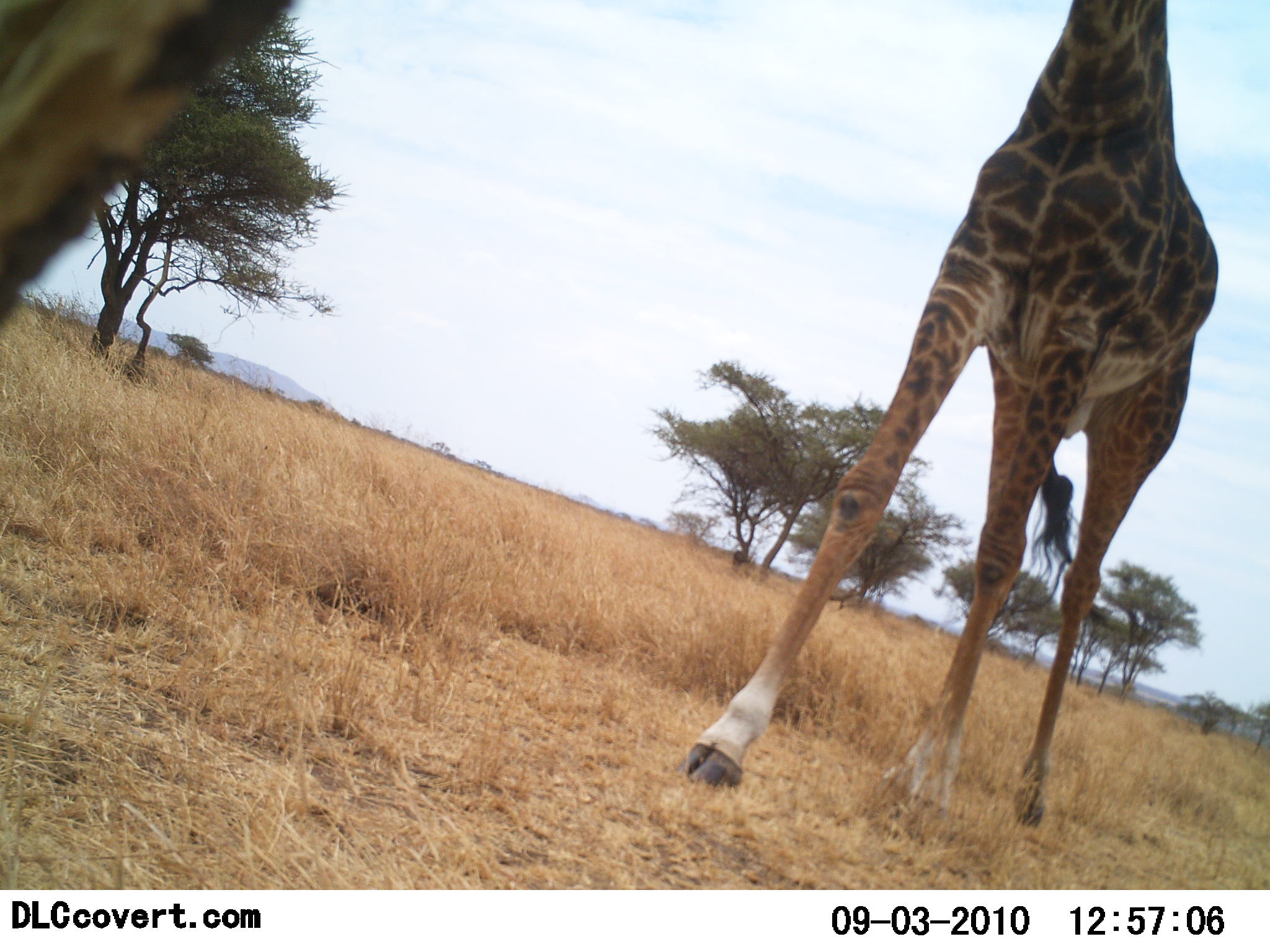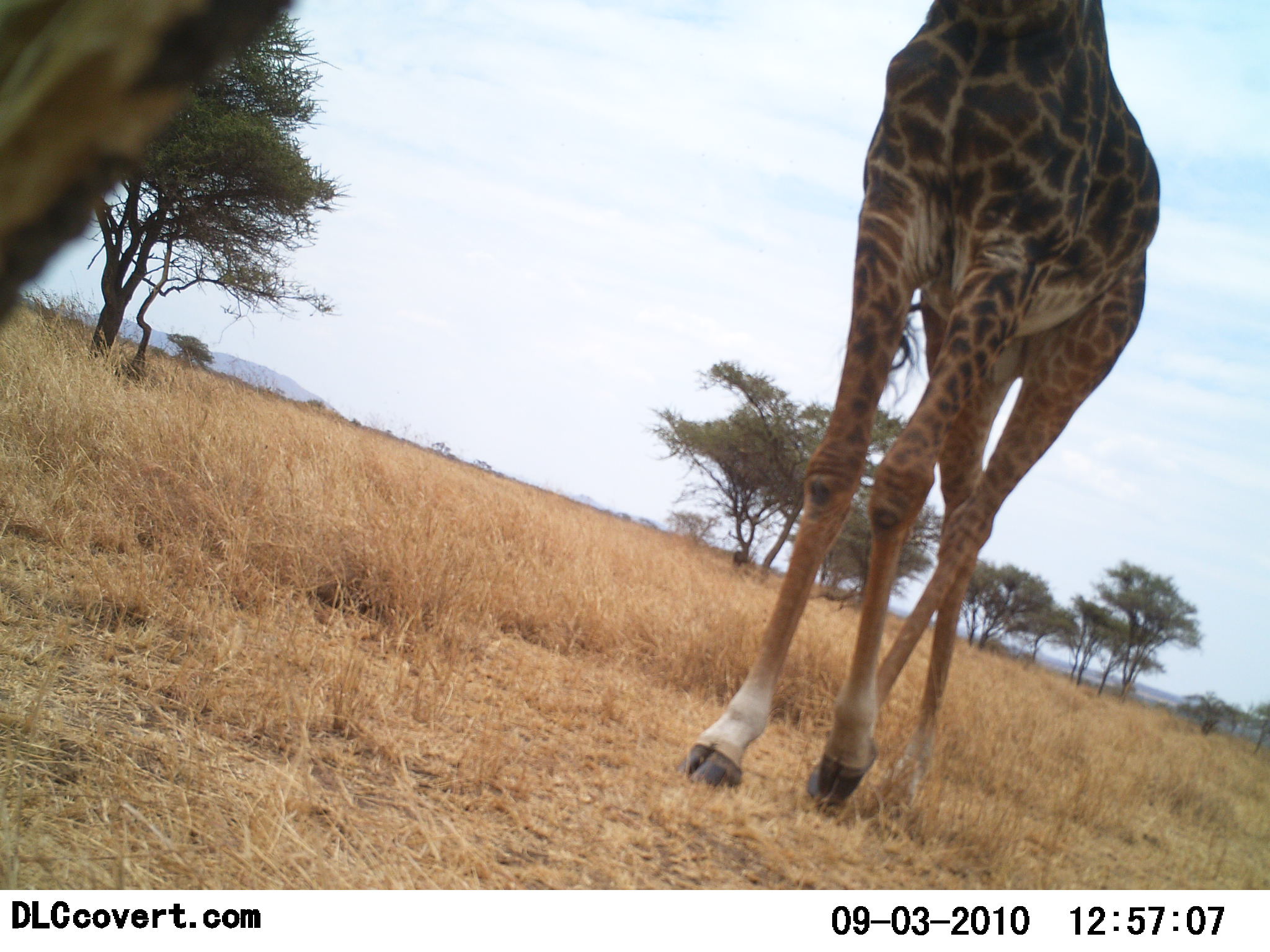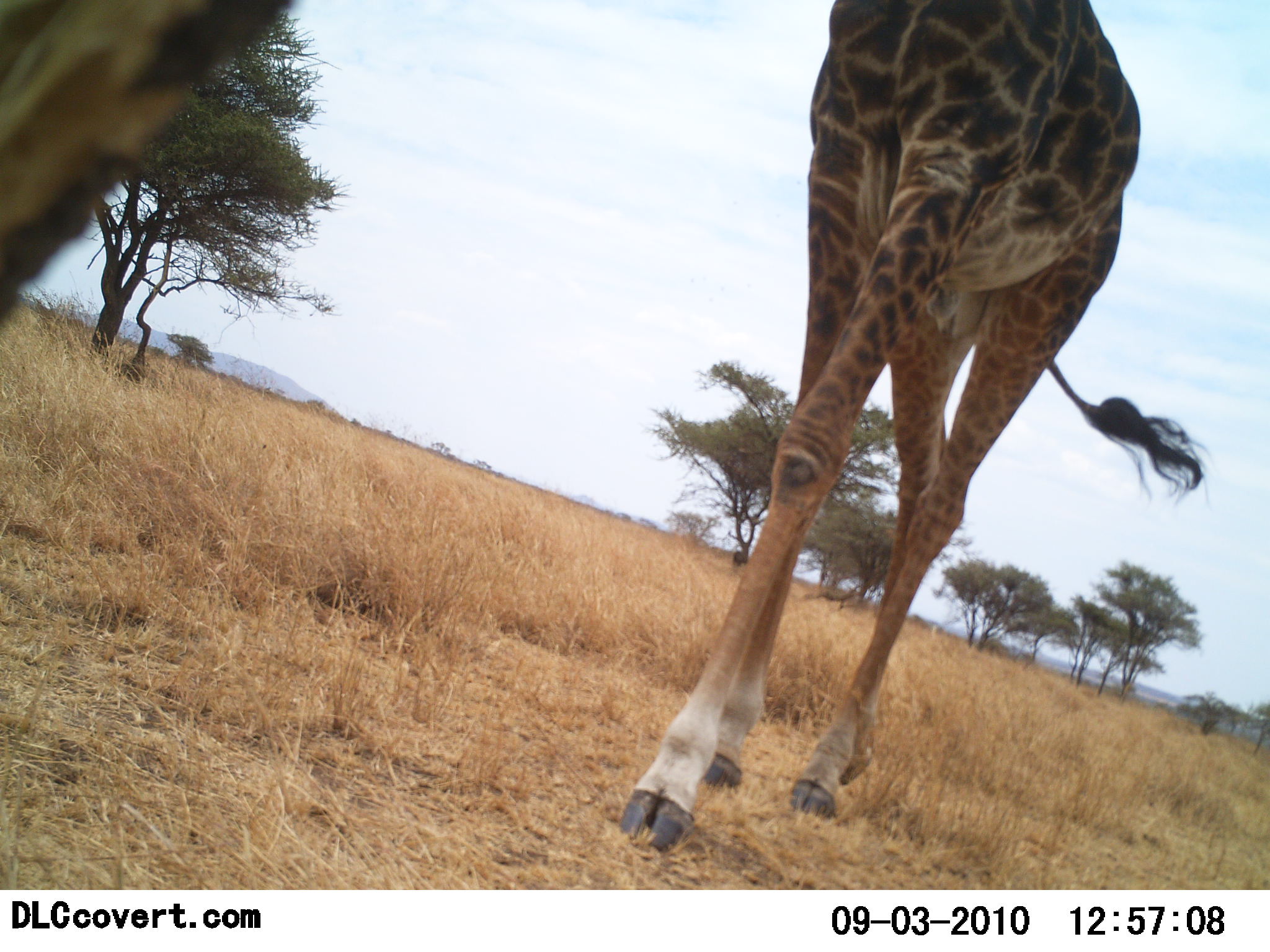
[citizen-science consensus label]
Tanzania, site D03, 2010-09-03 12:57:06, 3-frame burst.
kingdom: Animalia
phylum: Chordata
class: Mammalia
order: Artiodactyla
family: Giraffidae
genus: Giraffa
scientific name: Giraffa camelopardalis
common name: giraffe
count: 1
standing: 0%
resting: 0%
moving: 100%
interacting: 0%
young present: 0%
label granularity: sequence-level